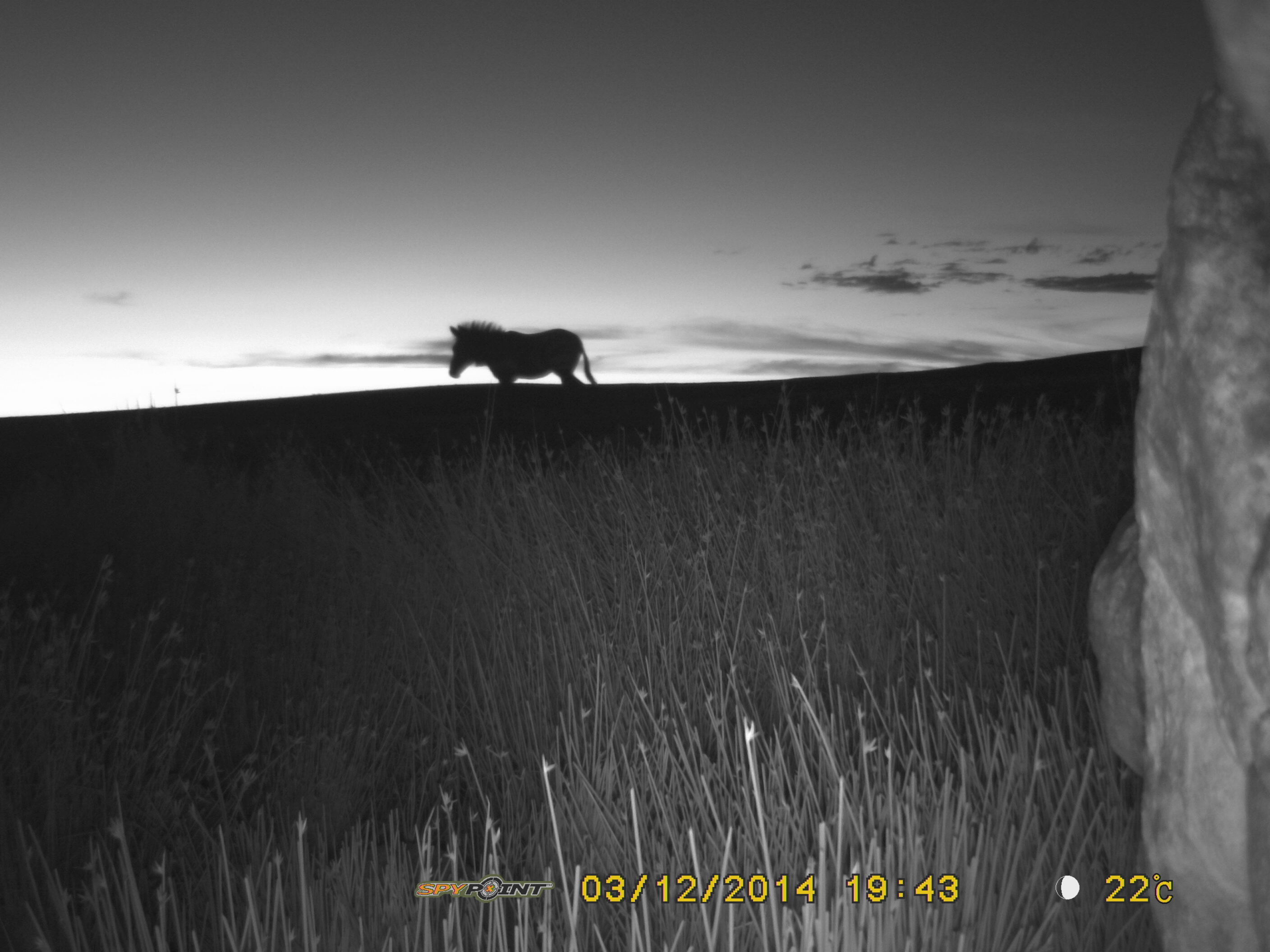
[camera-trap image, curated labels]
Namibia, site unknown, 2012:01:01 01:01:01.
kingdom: Animalia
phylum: Chordata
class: Mammalia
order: Perissodactyla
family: Equidae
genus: Equus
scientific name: Equus zebra hartmannae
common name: hartmann's mountain zebra